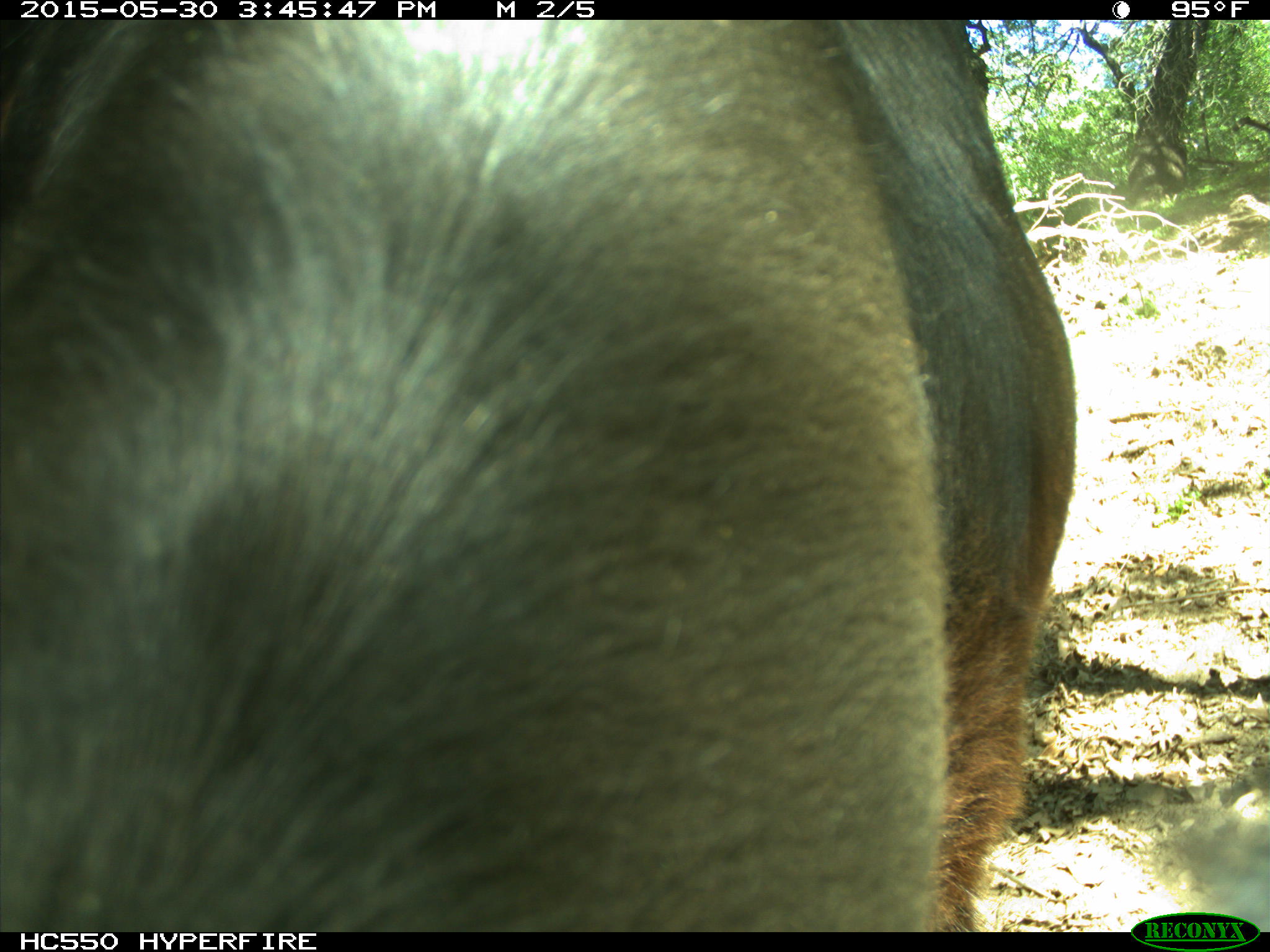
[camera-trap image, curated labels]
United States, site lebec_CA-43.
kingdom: Animalia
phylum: Chordata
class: Mammalia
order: Artiodactyla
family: Bovidae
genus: Bos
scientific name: Bos taurus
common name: domestic cow